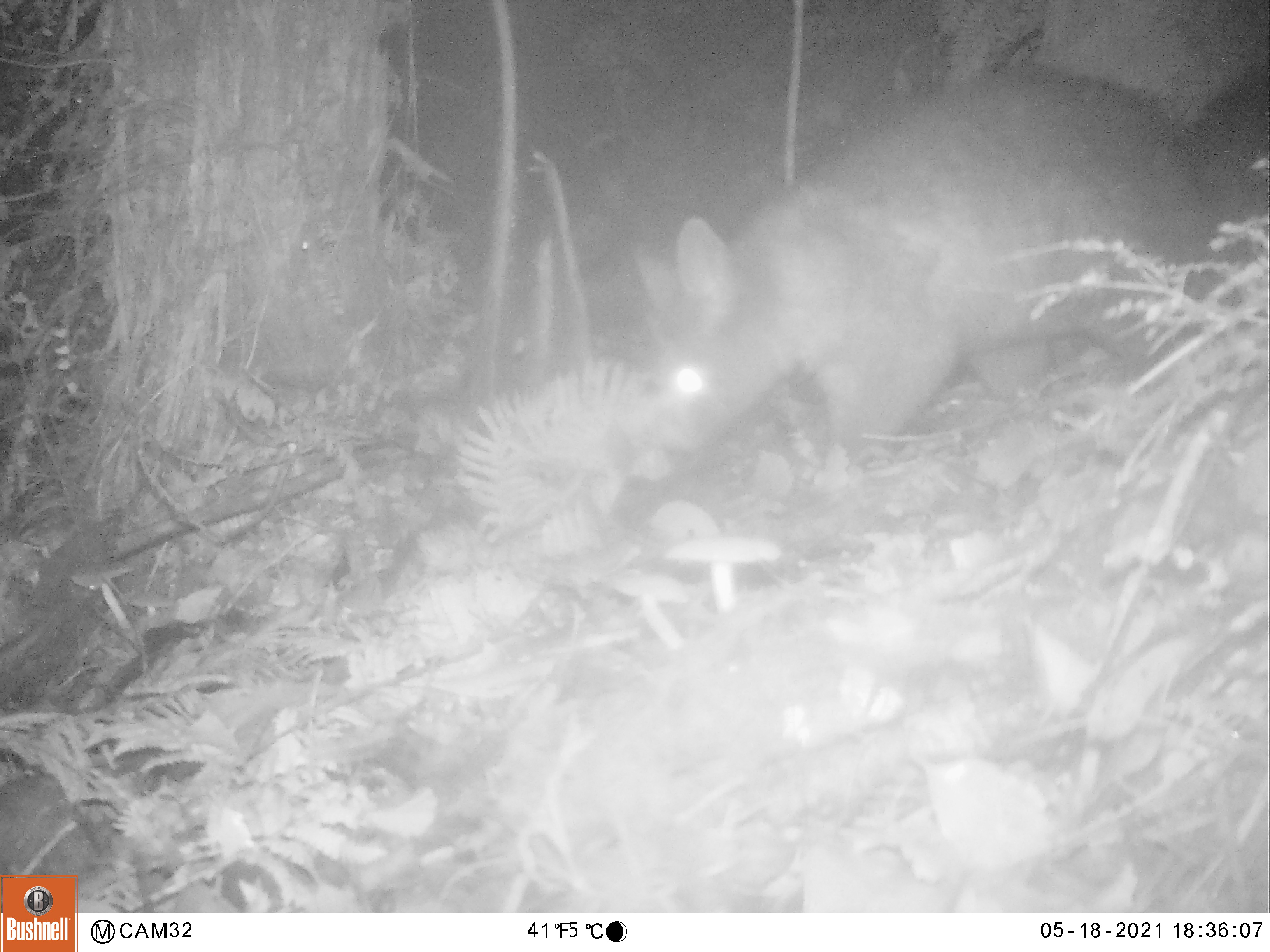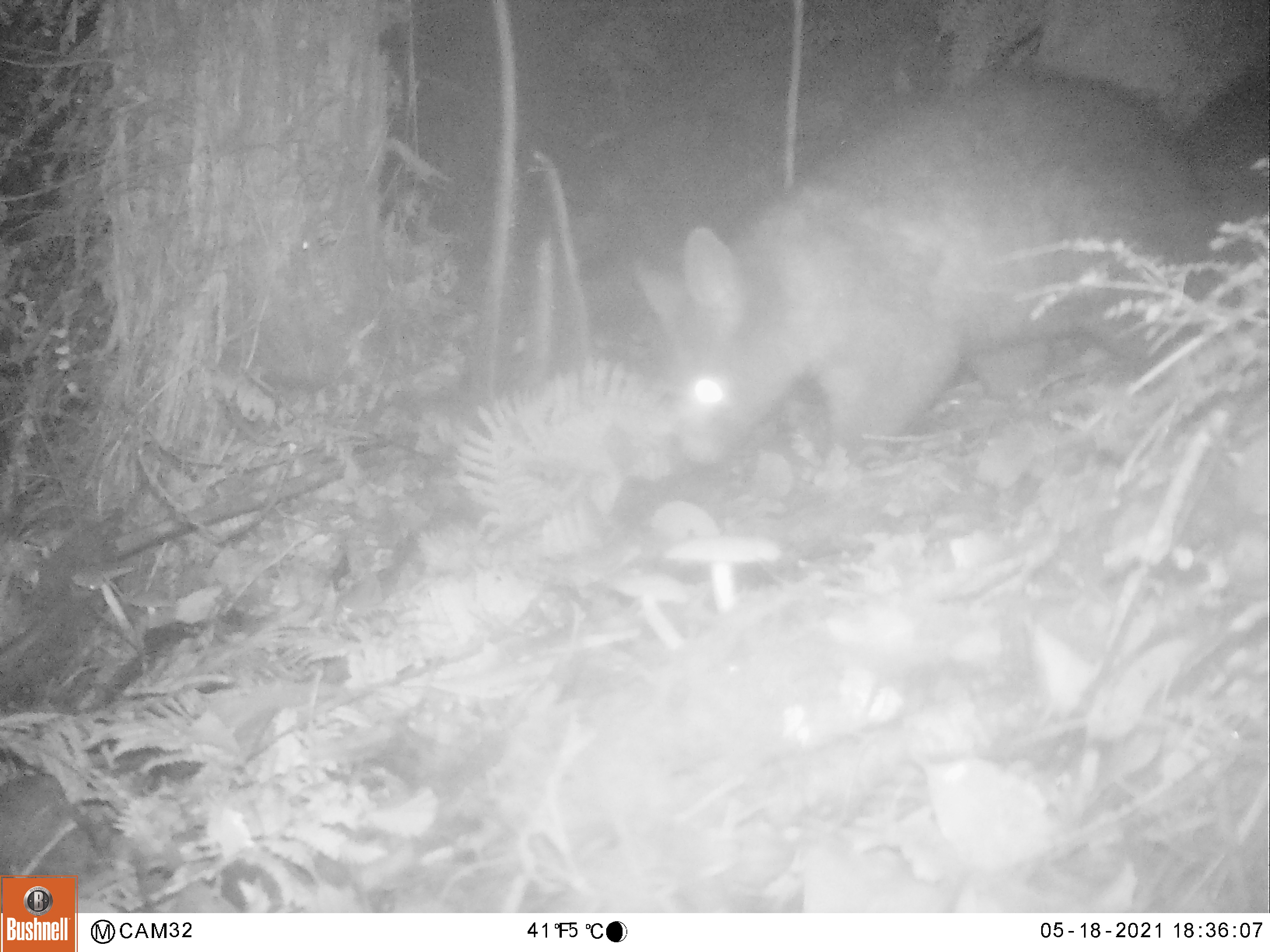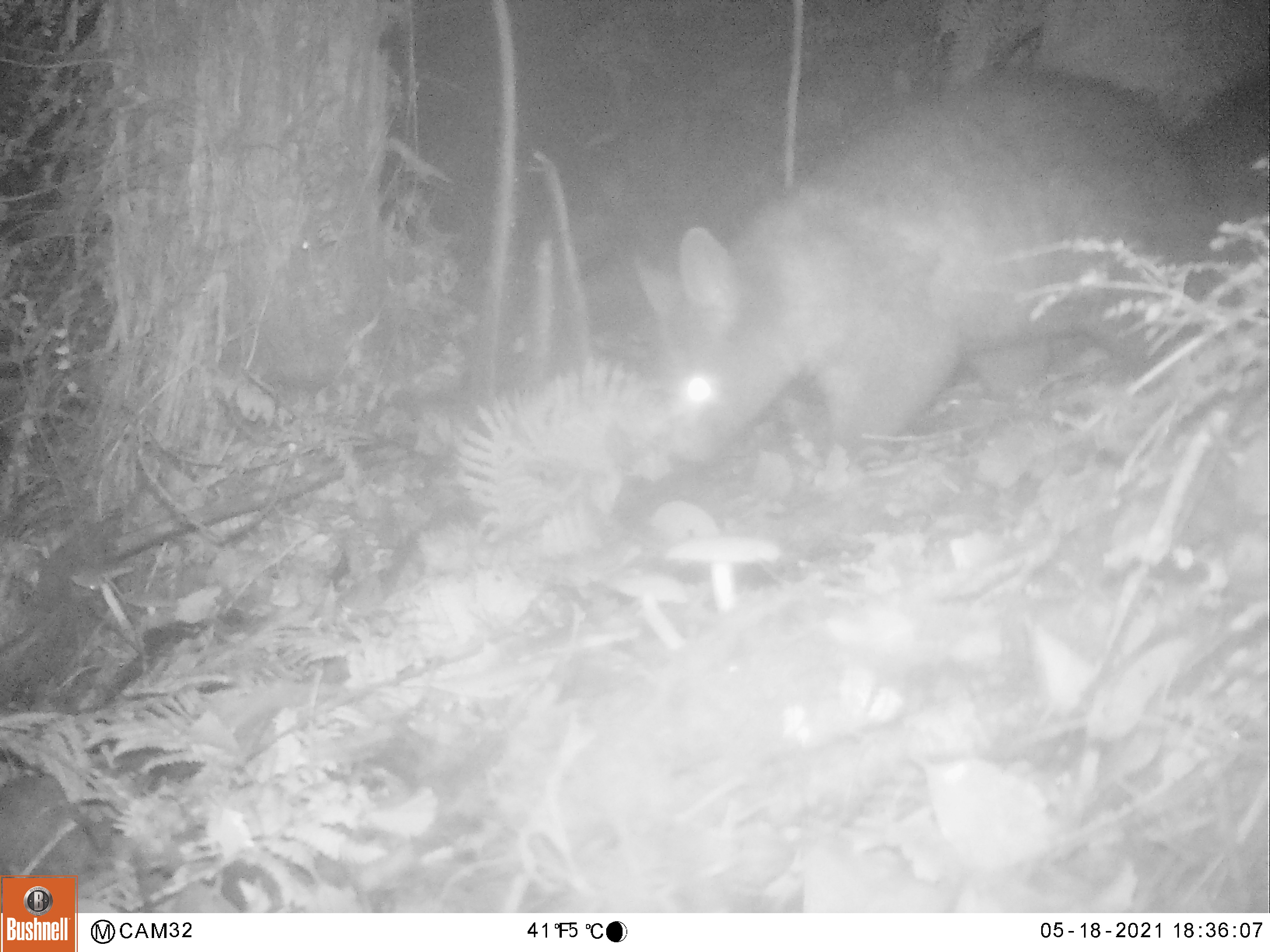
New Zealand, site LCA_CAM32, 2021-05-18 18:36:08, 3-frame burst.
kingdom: Animalia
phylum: Chordata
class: Mammalia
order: Diprotodontia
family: Phalangeridae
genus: Trichosurus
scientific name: Trichosurus vulpecula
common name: common brushtail possum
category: possum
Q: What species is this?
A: Possum (common brushtail possum) (Trichosurus vulpecula).